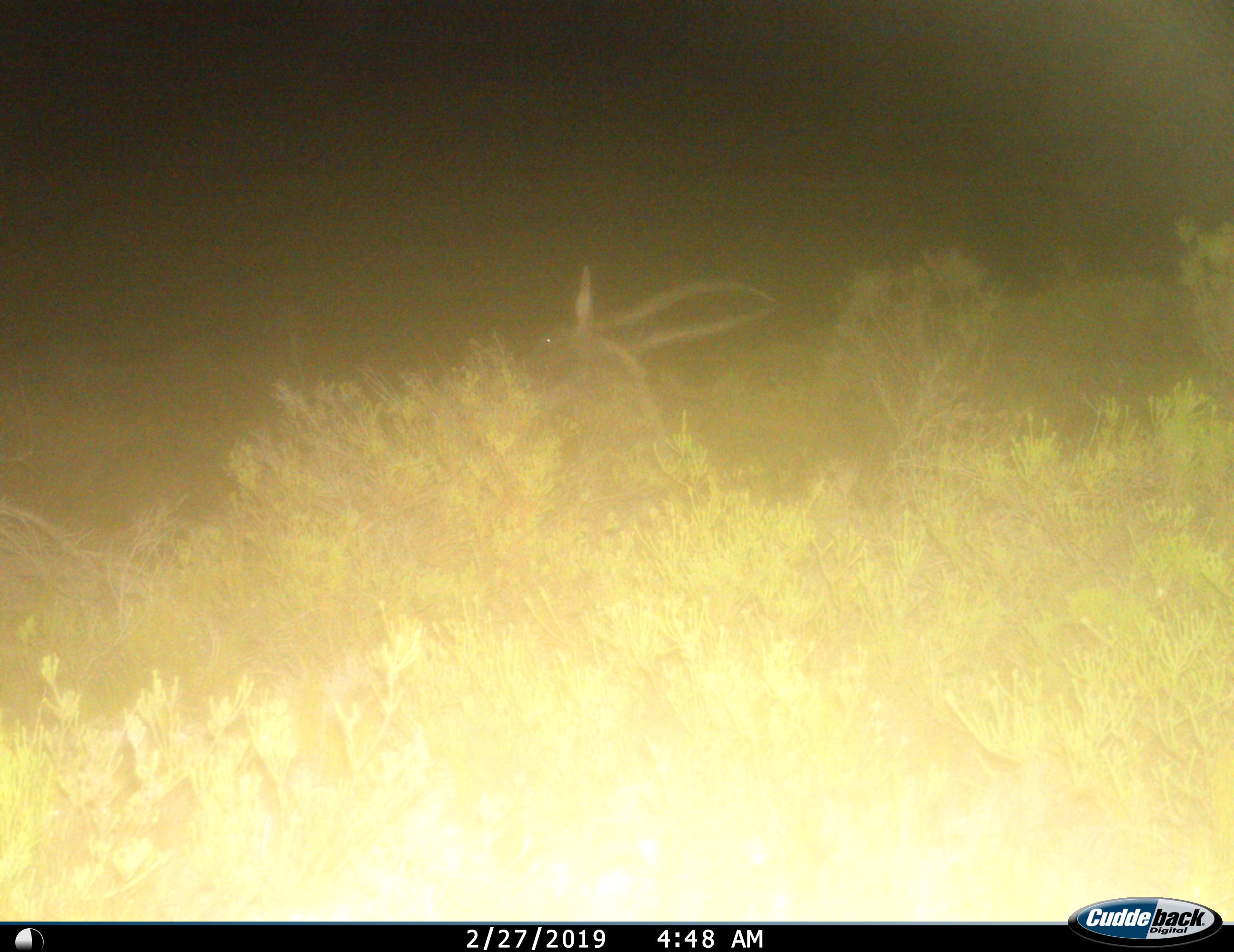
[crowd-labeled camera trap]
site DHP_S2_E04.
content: unidentified animal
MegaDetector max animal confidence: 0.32